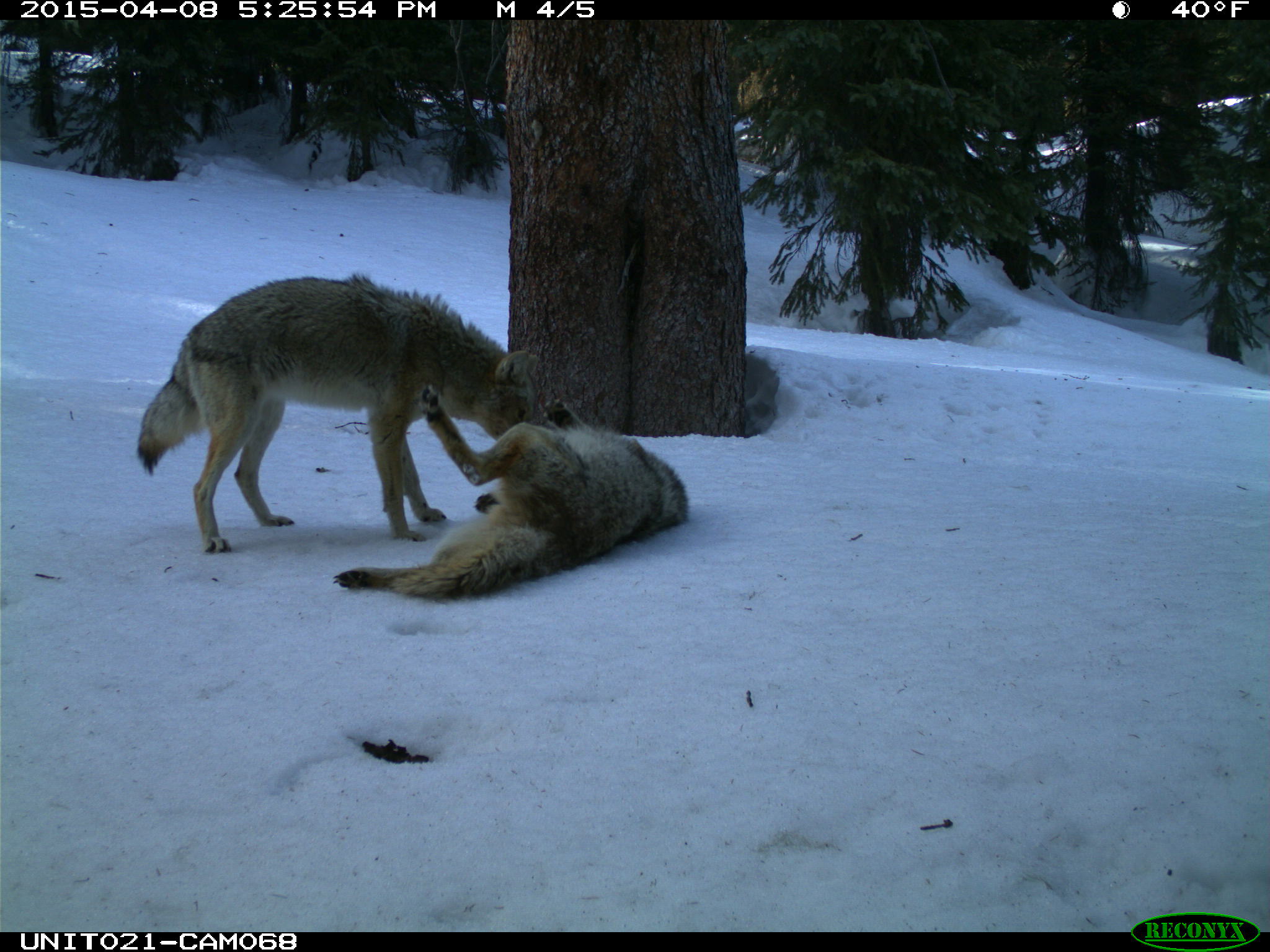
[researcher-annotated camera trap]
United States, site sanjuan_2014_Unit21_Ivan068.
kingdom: Animalia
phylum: Chordata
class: Mammalia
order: Carnivora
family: Canidae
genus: Canis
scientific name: Canis latrans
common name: coyote